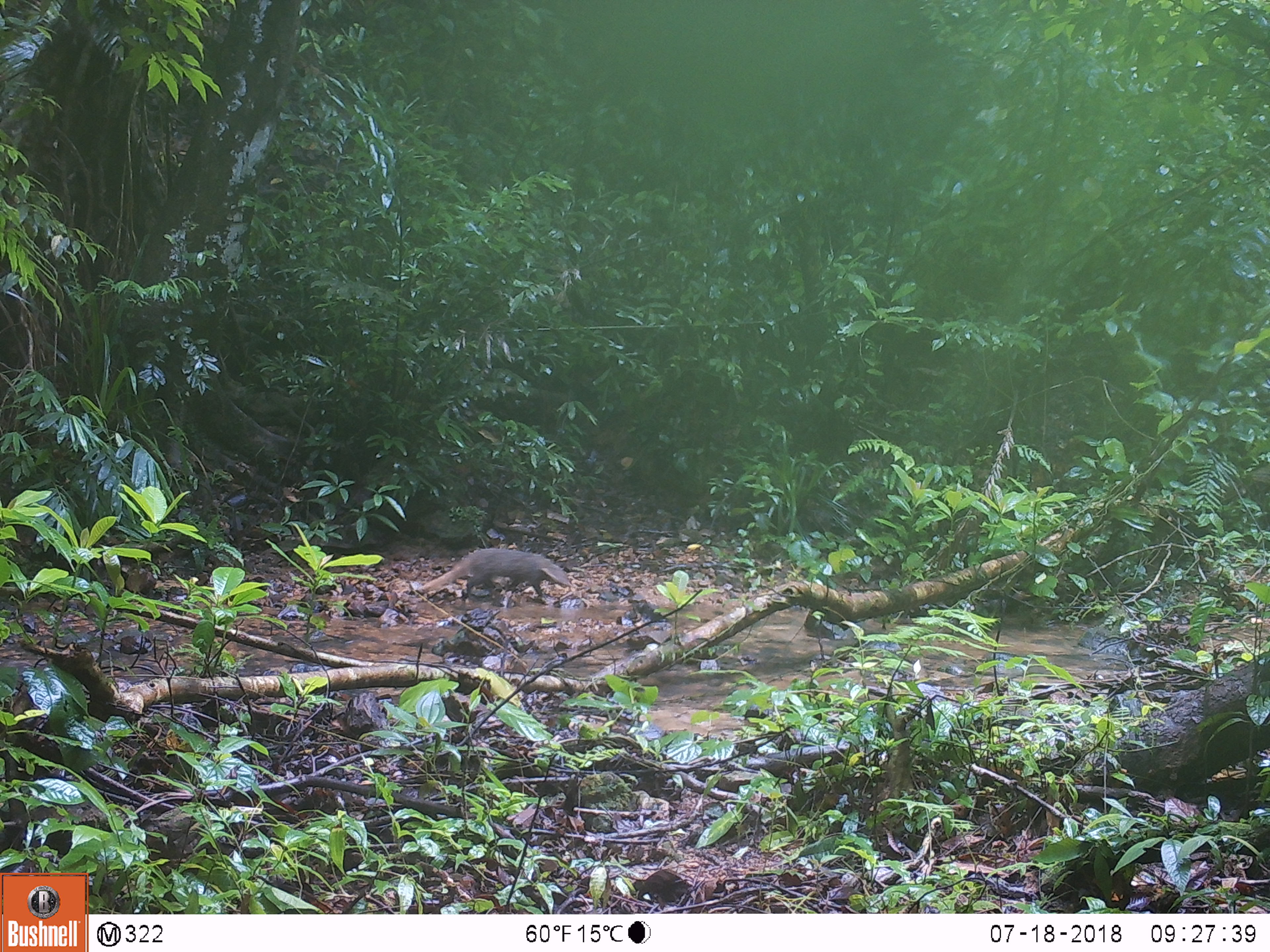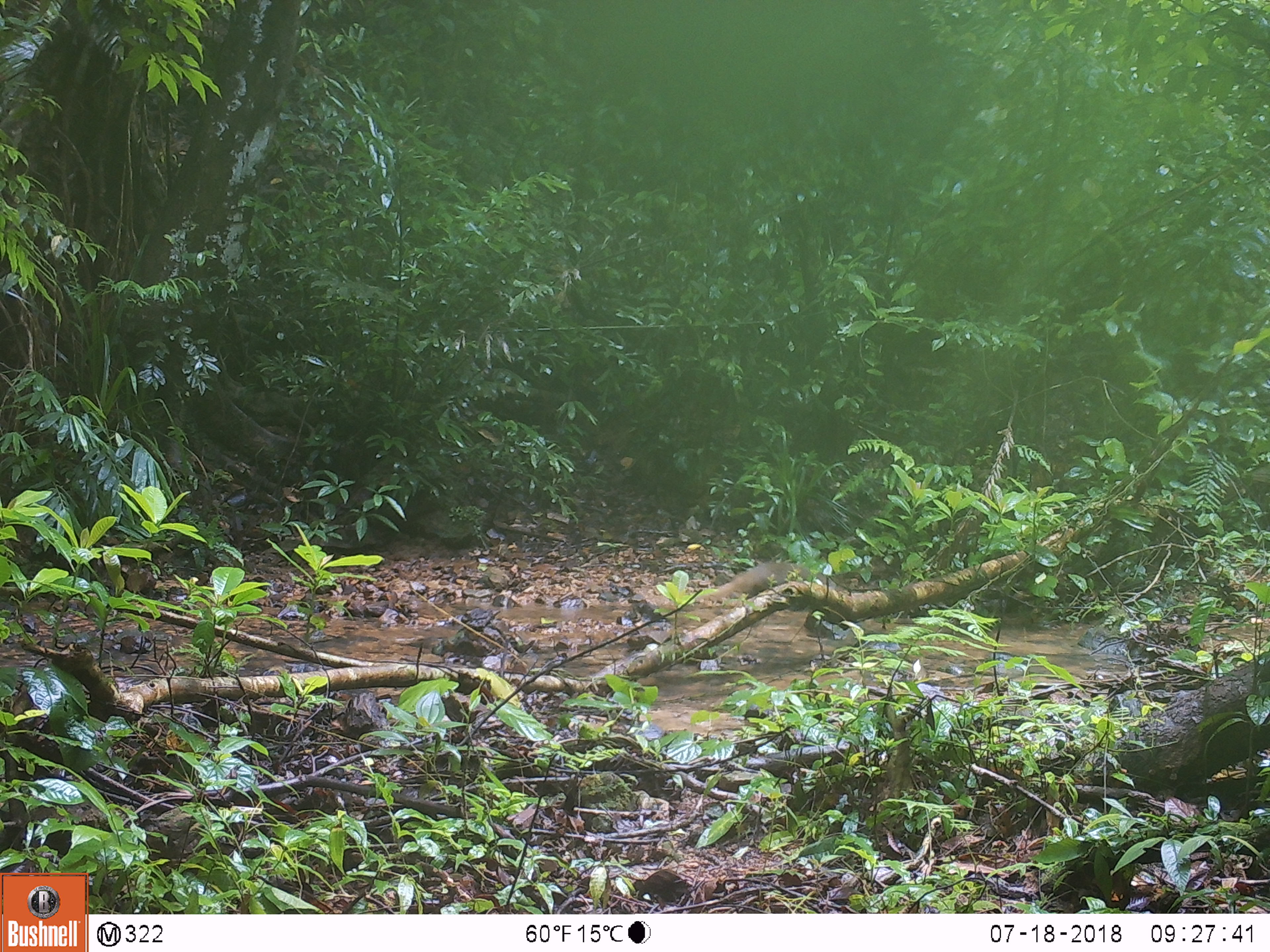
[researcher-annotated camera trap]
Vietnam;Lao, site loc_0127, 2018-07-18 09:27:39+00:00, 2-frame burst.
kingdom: Animalia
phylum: Chordata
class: Mammalia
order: Carnivora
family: Herpestidae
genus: Urva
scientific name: Urva urva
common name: crab-eating mongoose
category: crab eating mongoose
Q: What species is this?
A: Crab eating mongoose (crab-eating mongoose) (Urva urva).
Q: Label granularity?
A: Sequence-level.